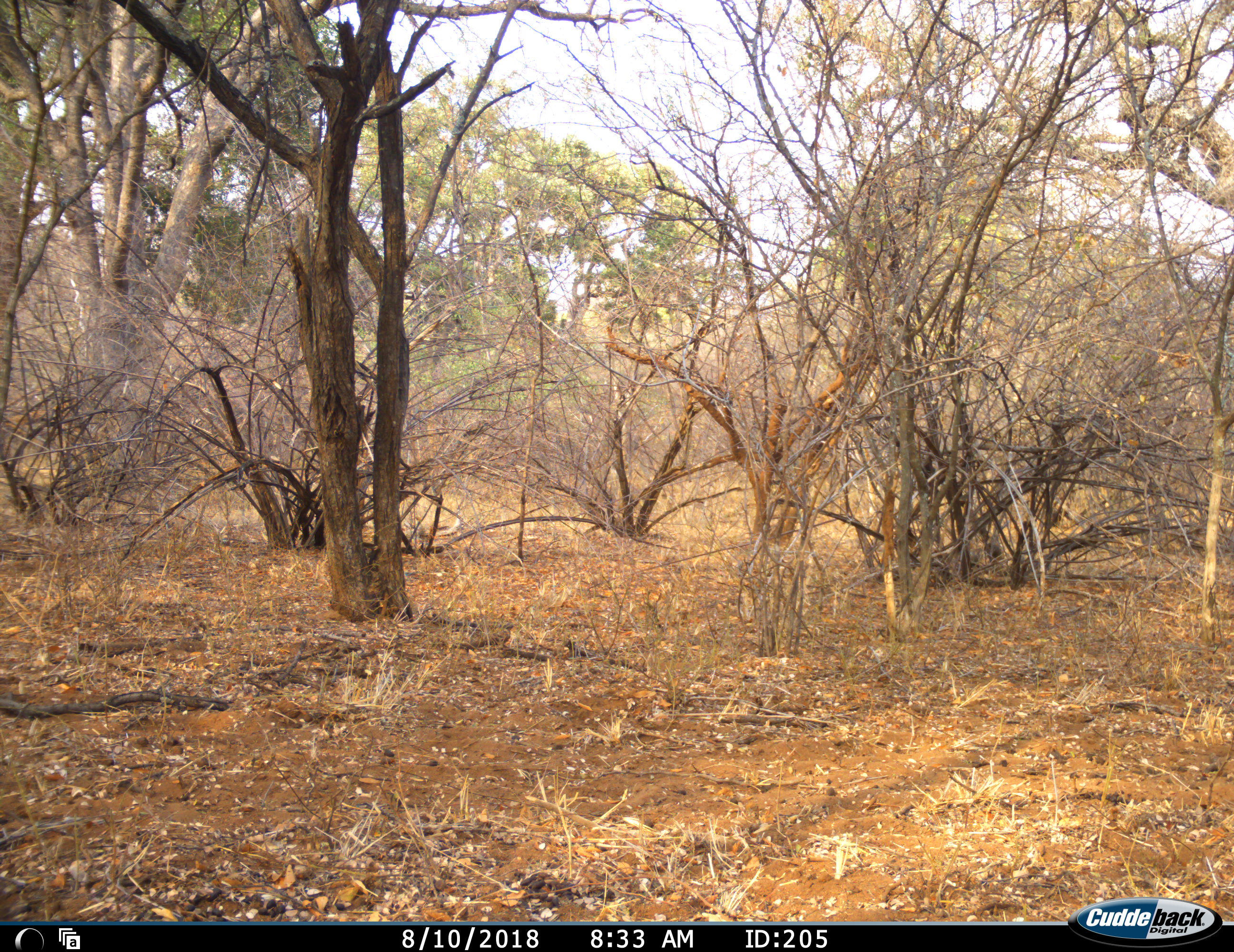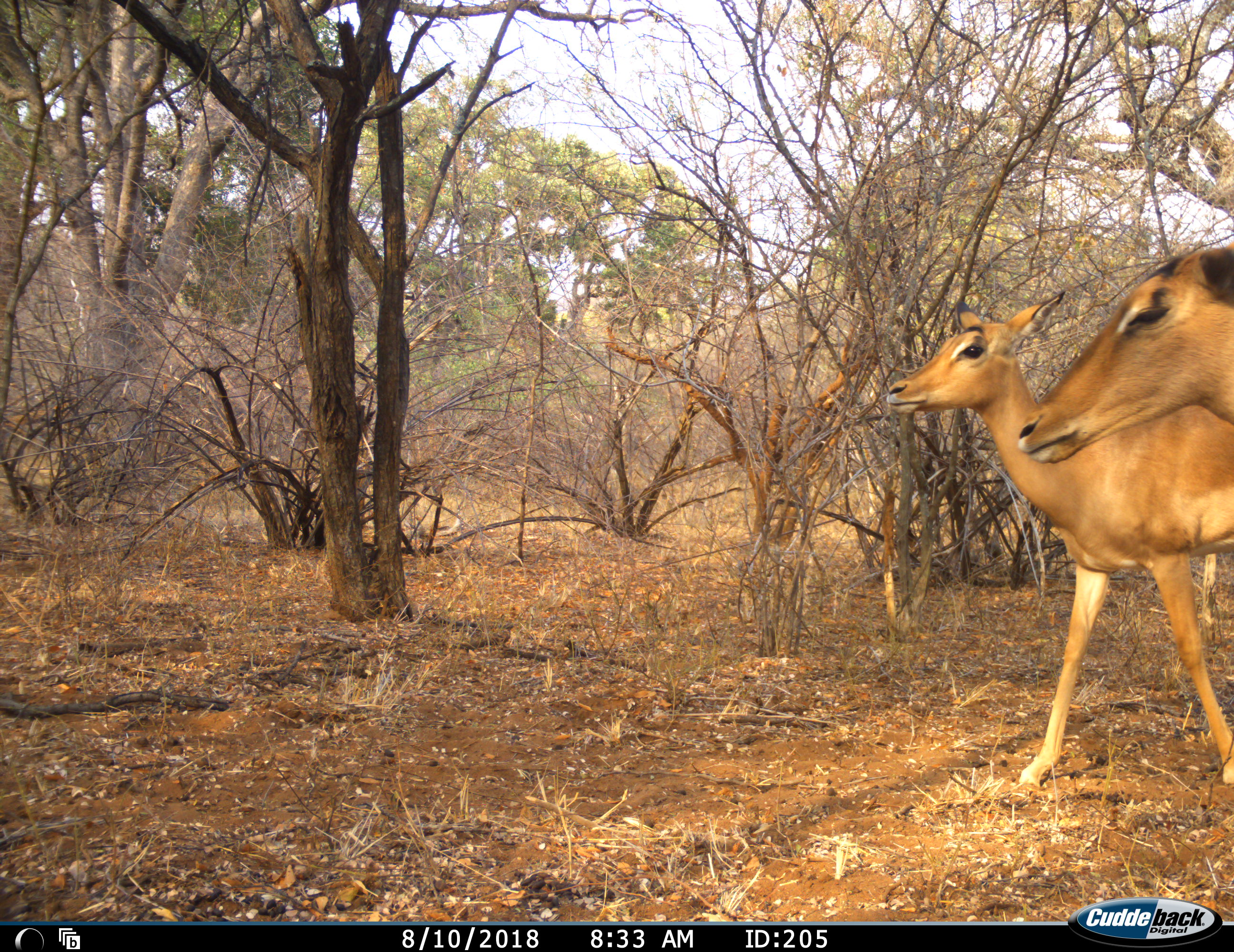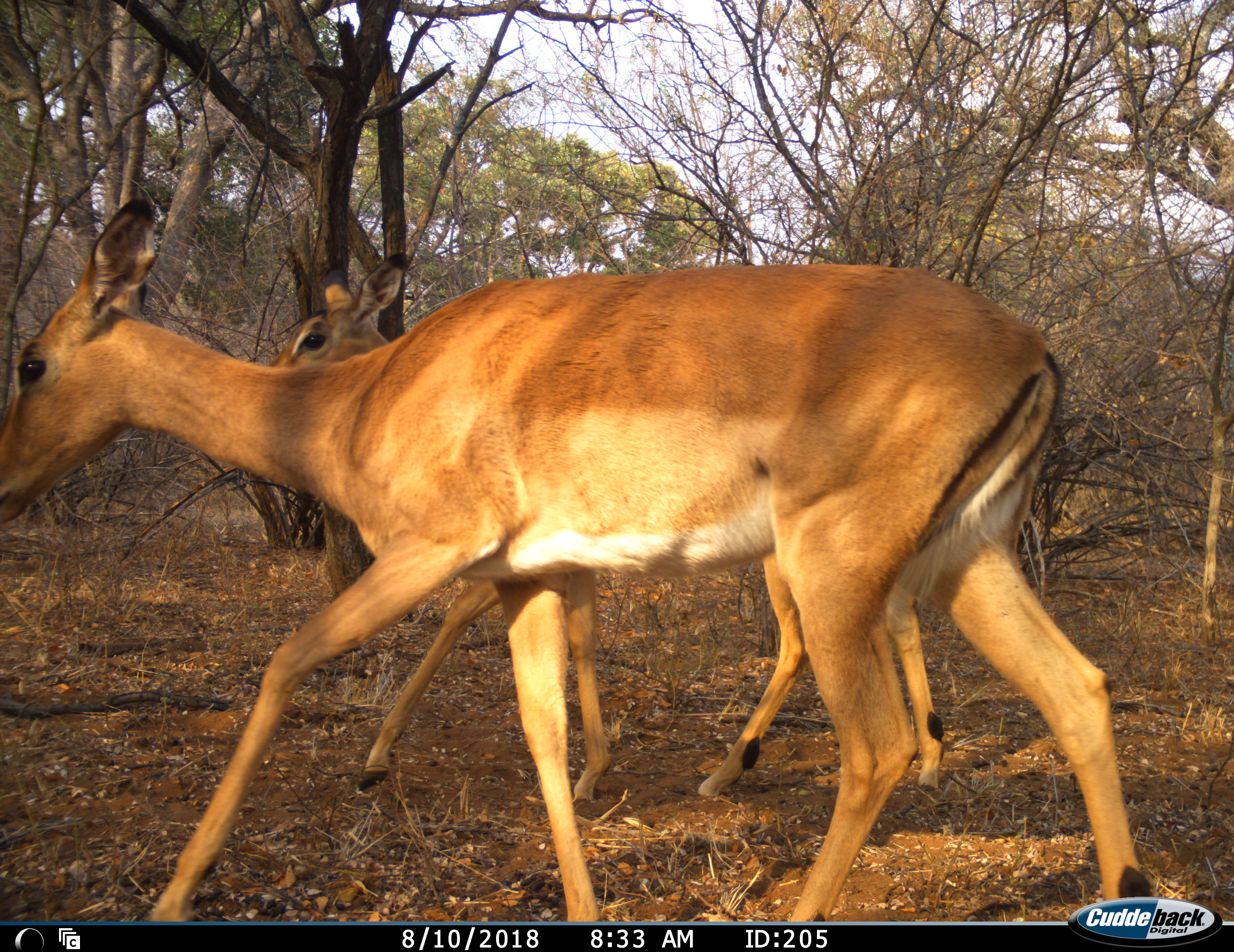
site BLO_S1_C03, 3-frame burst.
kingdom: Animalia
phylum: Chordata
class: Mammalia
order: Artiodactyla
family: Bovidae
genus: Aepyceros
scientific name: Aepyceros melampus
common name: impala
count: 2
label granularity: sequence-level